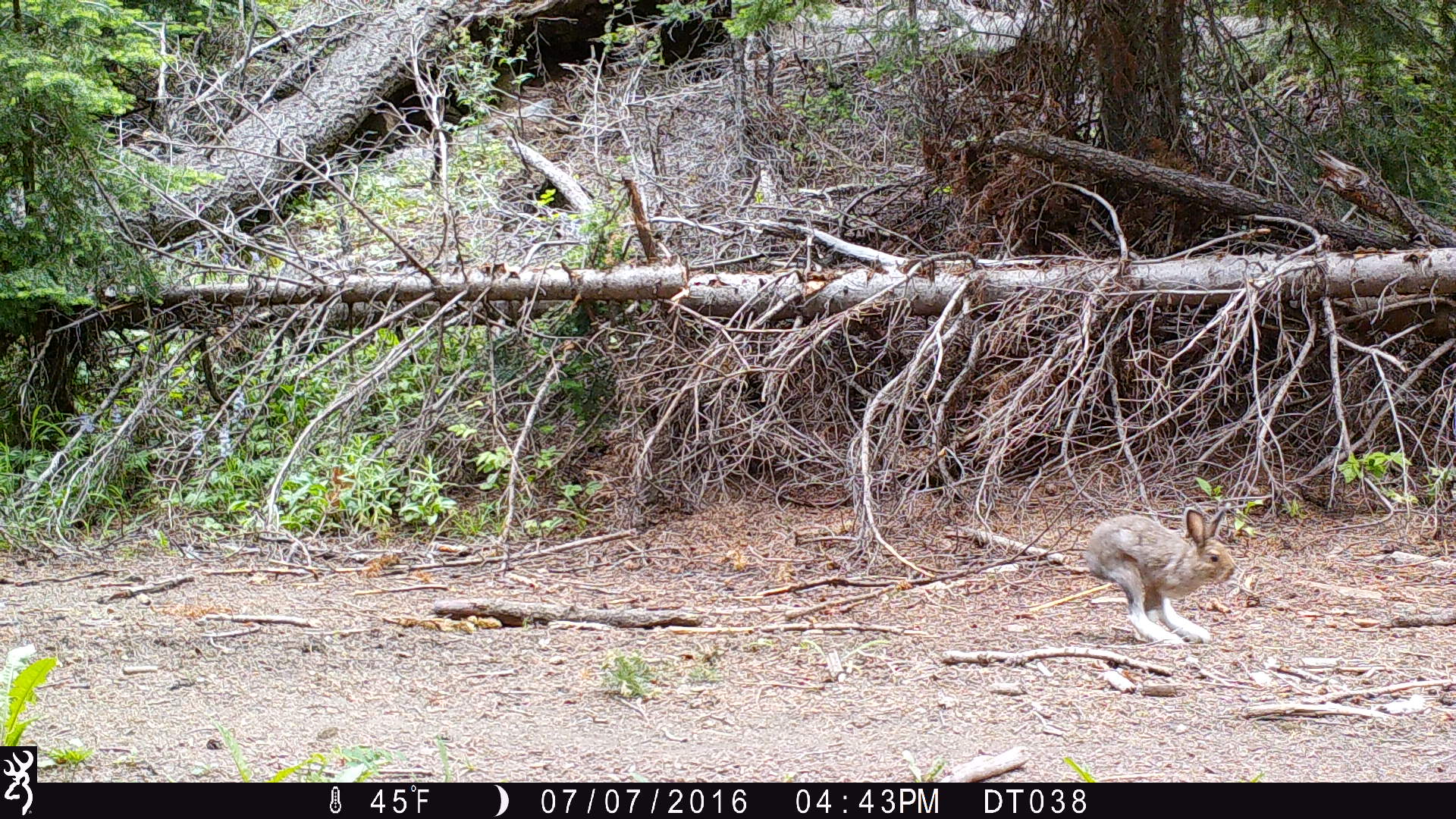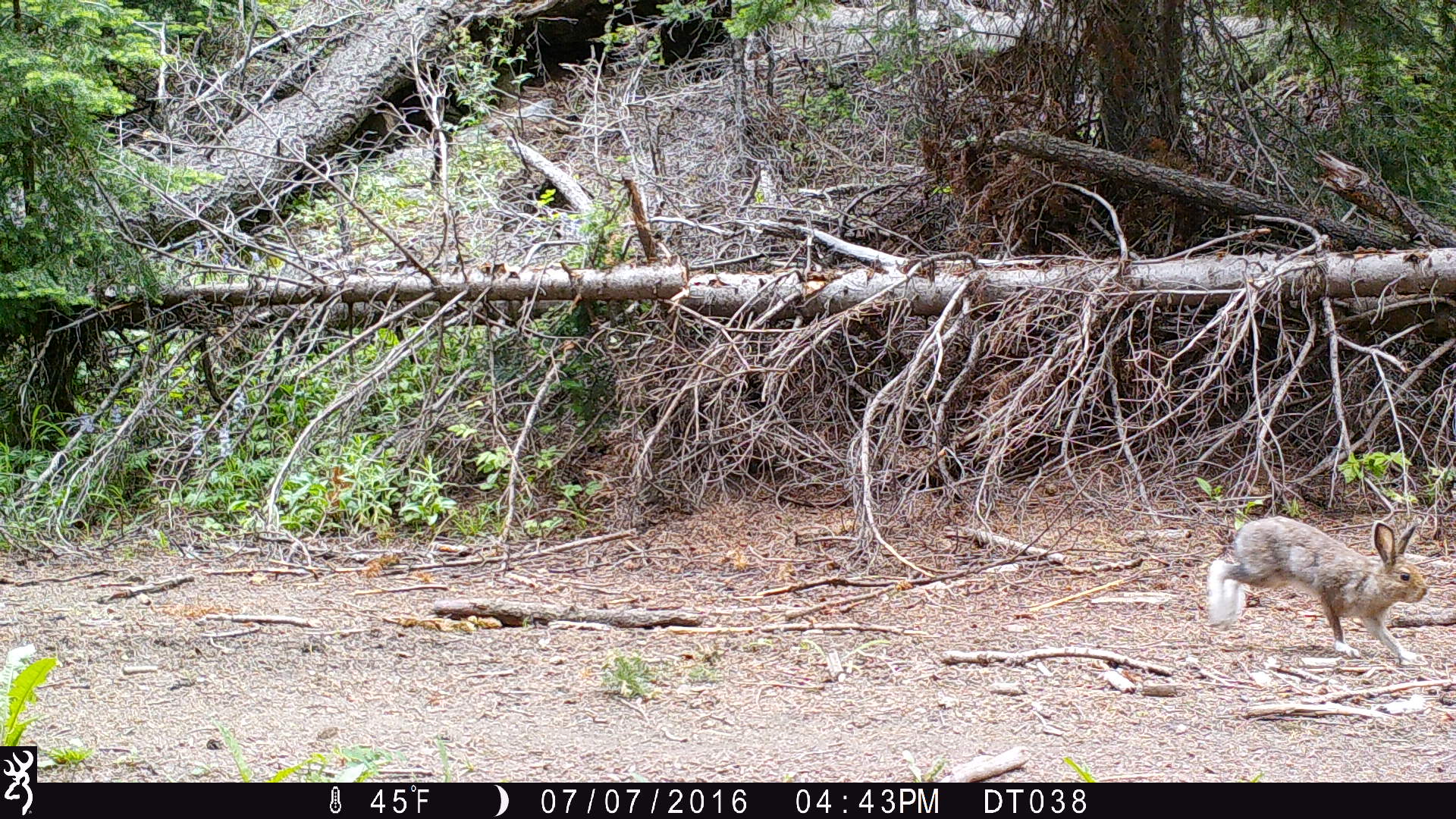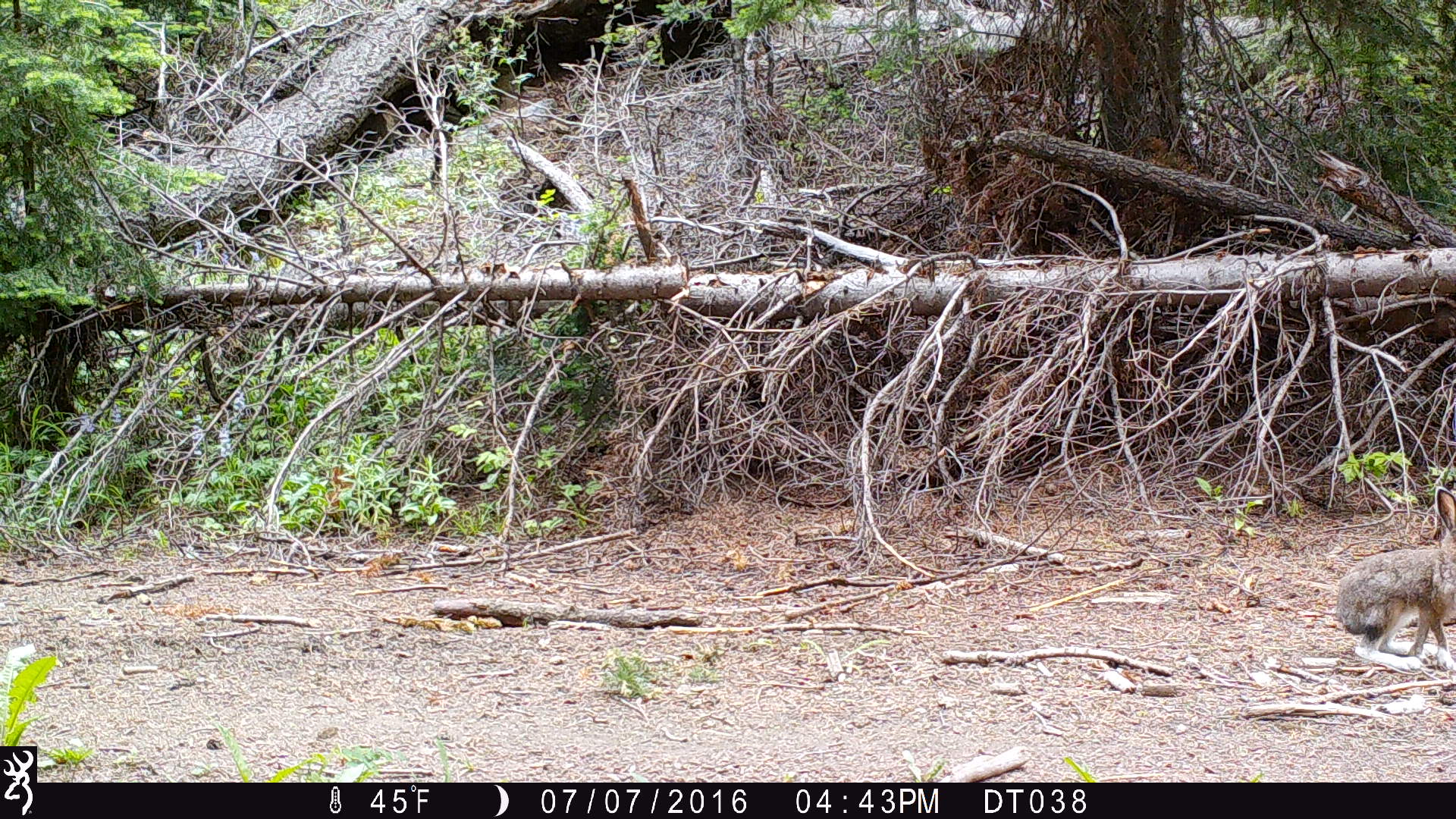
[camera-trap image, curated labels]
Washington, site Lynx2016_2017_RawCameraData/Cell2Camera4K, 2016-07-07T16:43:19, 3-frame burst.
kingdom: Animalia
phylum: Chordata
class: Mammalia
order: Lagomorpha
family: Leporidae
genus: Lepus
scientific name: Lepus americanus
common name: snowshoe hare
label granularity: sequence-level